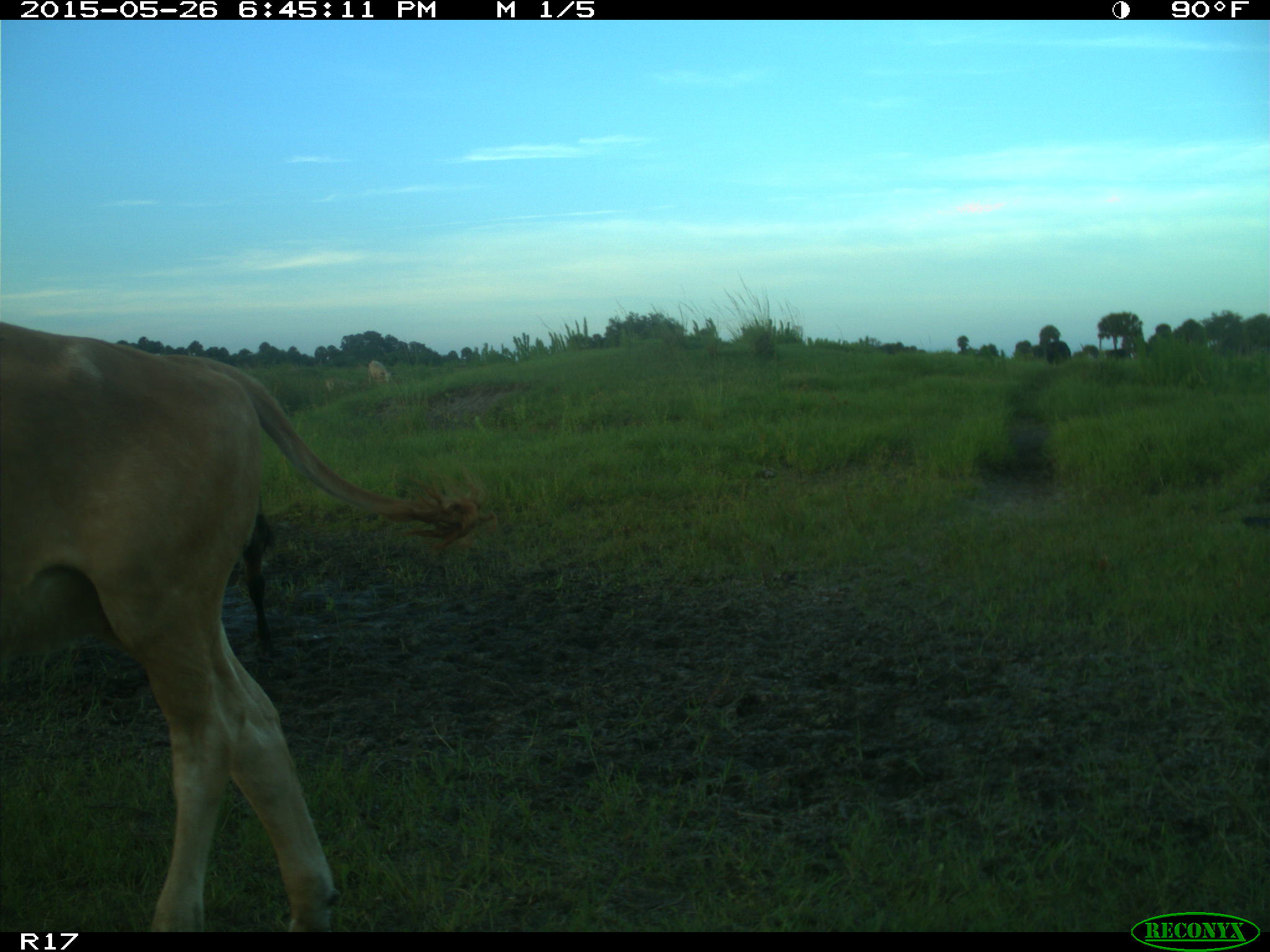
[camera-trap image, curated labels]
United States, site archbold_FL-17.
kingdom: Animalia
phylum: Chordata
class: Mammalia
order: Artiodactyla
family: Bovidae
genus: Bos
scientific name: Bos taurus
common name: domestic cow